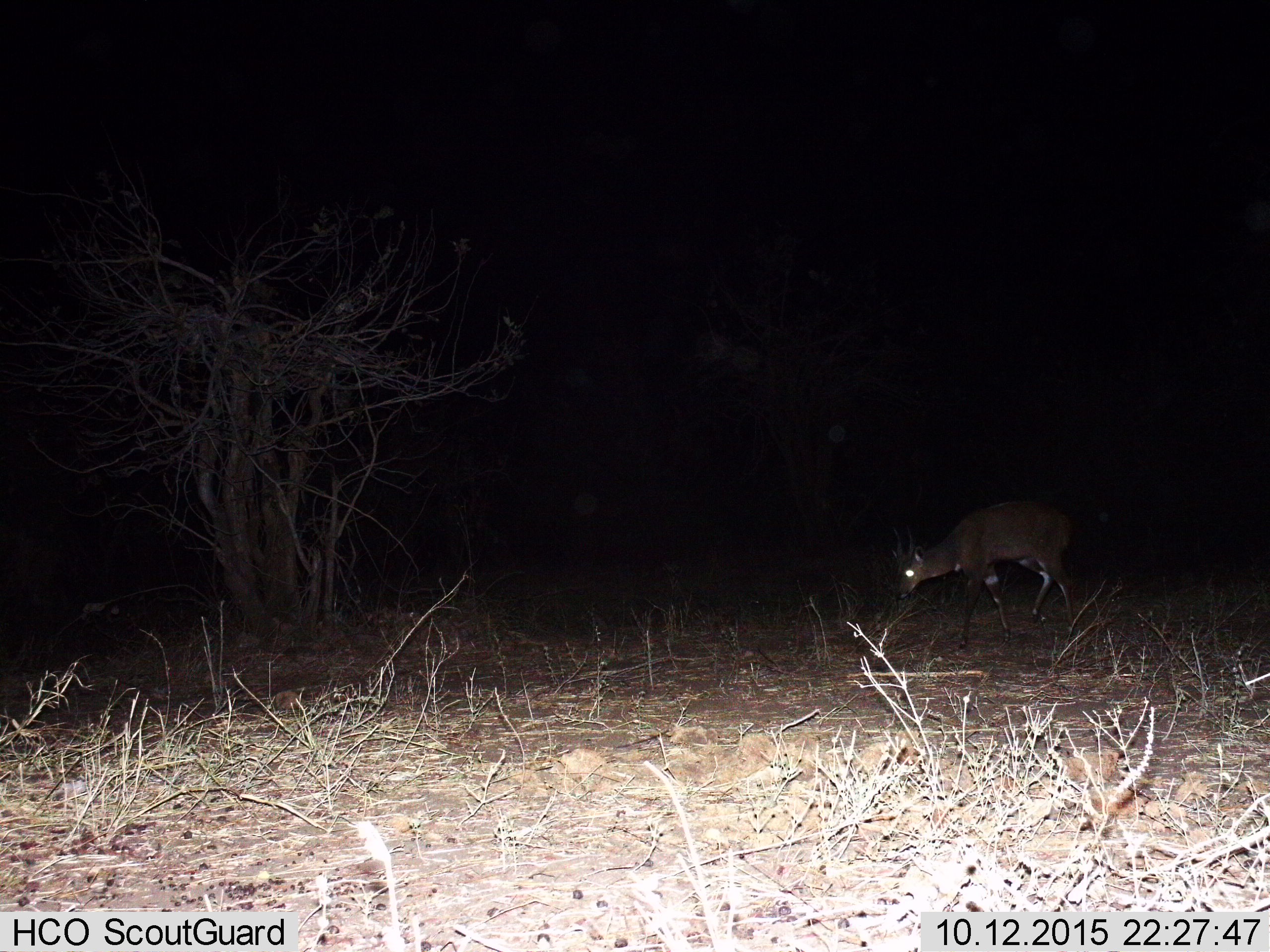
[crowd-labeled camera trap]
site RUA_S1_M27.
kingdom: Animalia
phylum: Chordata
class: Mammalia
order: Artiodactyla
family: Bovidae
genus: Tragelaphus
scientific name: Tragelaphus scriptus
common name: bushbuck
Bushbuck (Tragelaphus scriptus), count 1. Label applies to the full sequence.